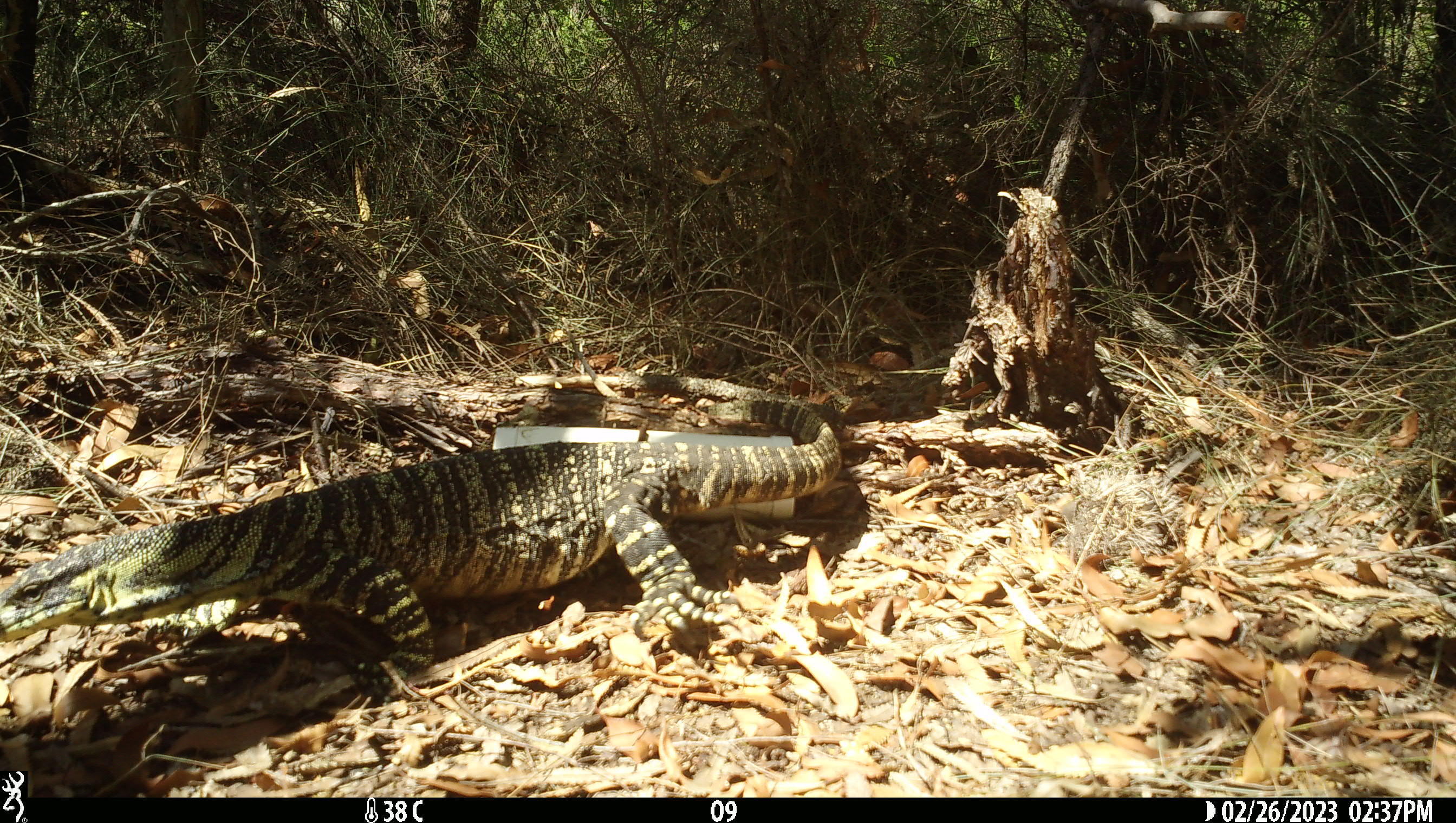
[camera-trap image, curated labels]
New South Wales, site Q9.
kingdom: Animalia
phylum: Chordata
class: Reptilia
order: Squamata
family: Varanidae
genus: Varanus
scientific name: Varanus varius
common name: lace monitor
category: goanna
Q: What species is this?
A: Goanna (lace monitor) (Varanus varius).